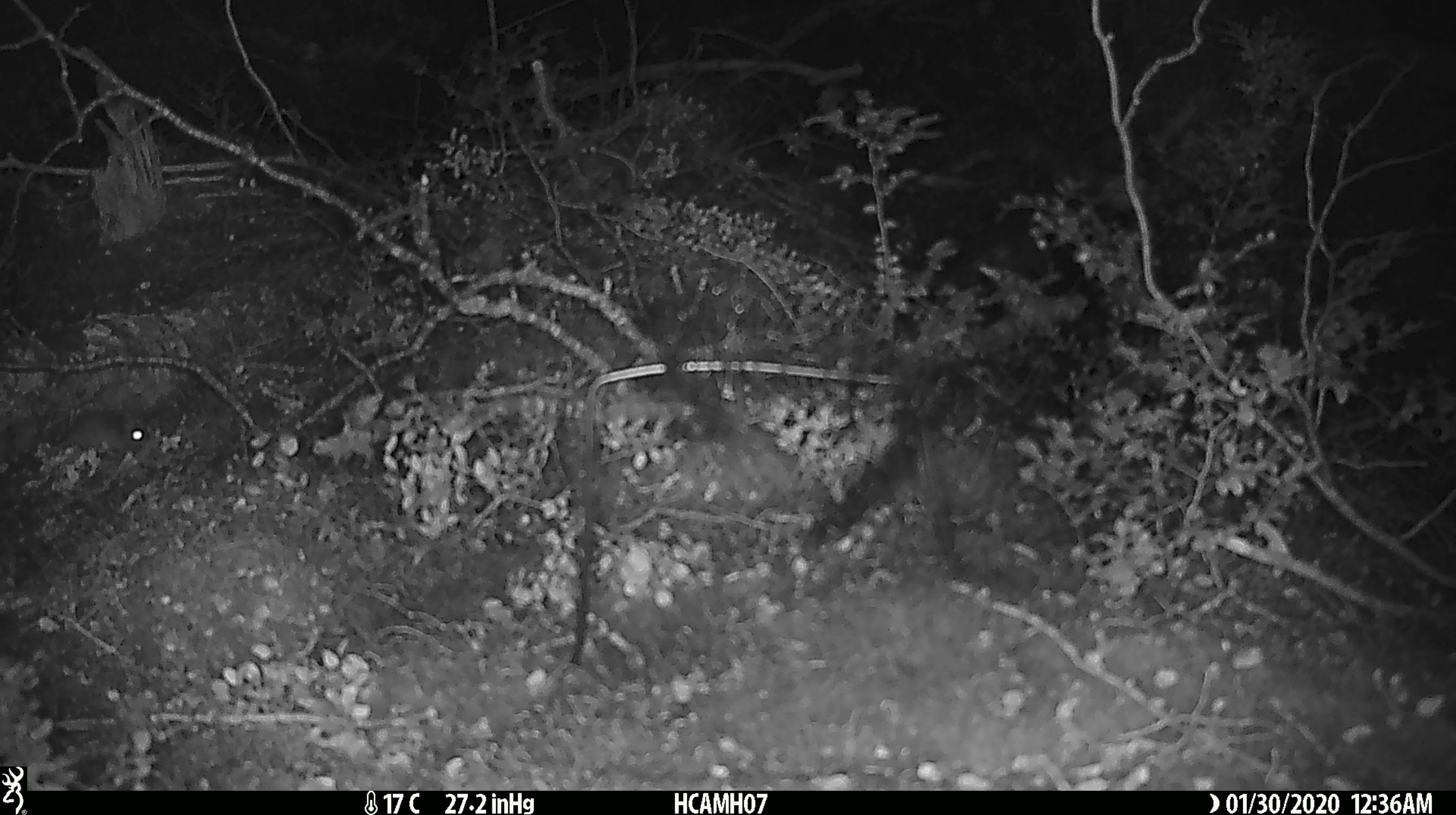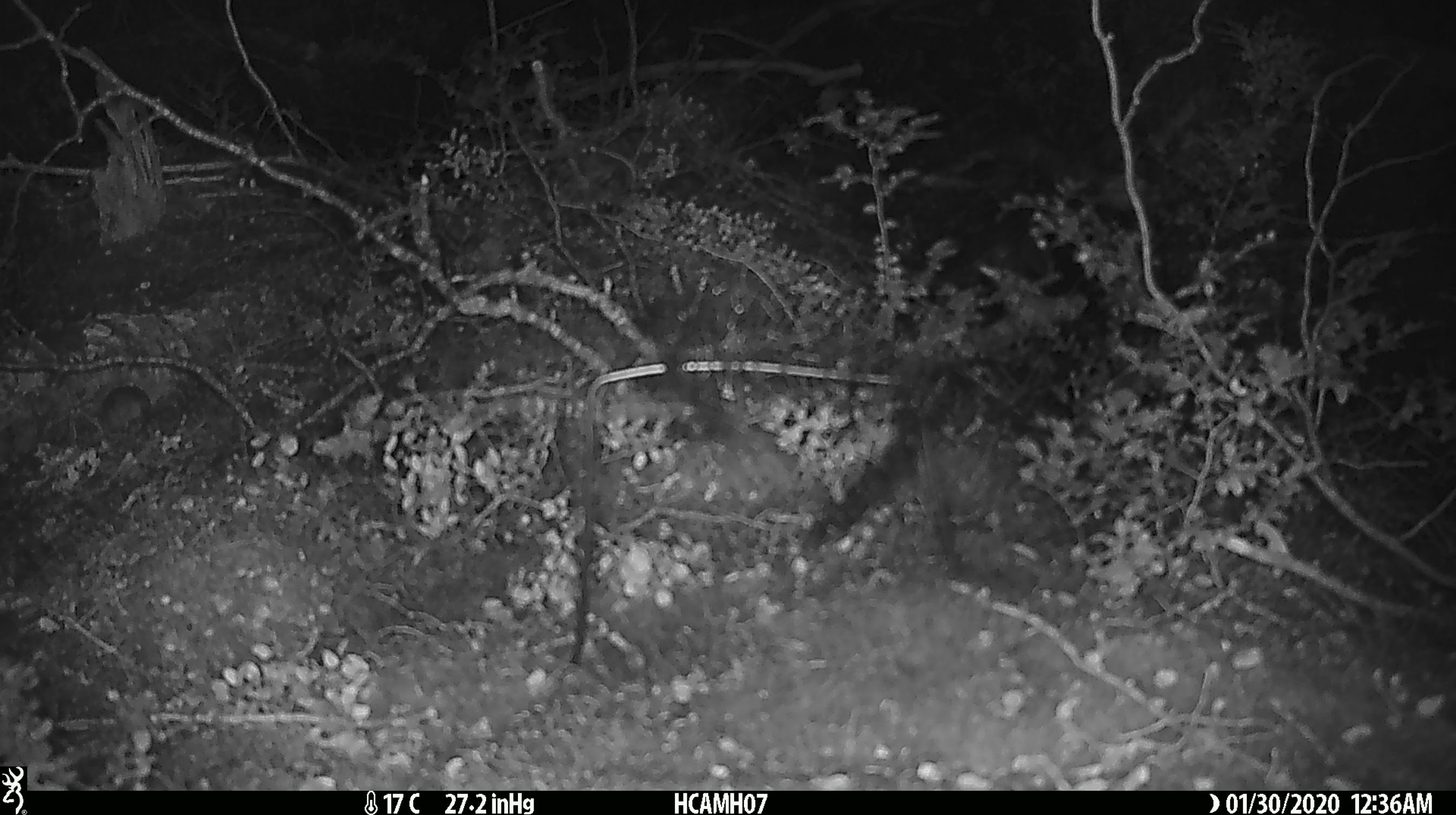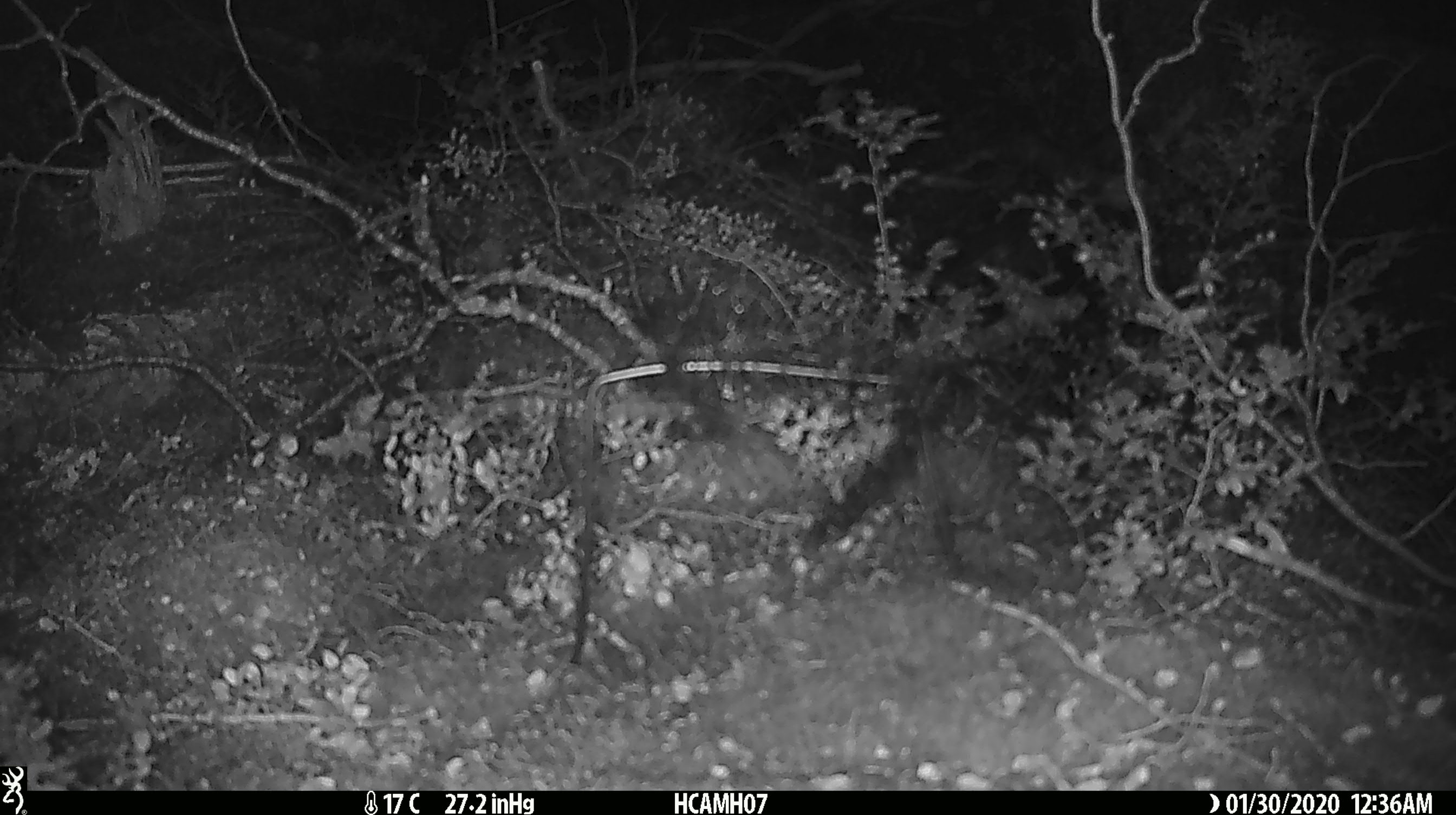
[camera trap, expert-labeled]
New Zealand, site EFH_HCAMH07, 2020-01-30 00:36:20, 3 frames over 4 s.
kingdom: Animalia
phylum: Chordata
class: Mammalia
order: Rodentia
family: Muridae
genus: Mus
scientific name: Mus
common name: mouse